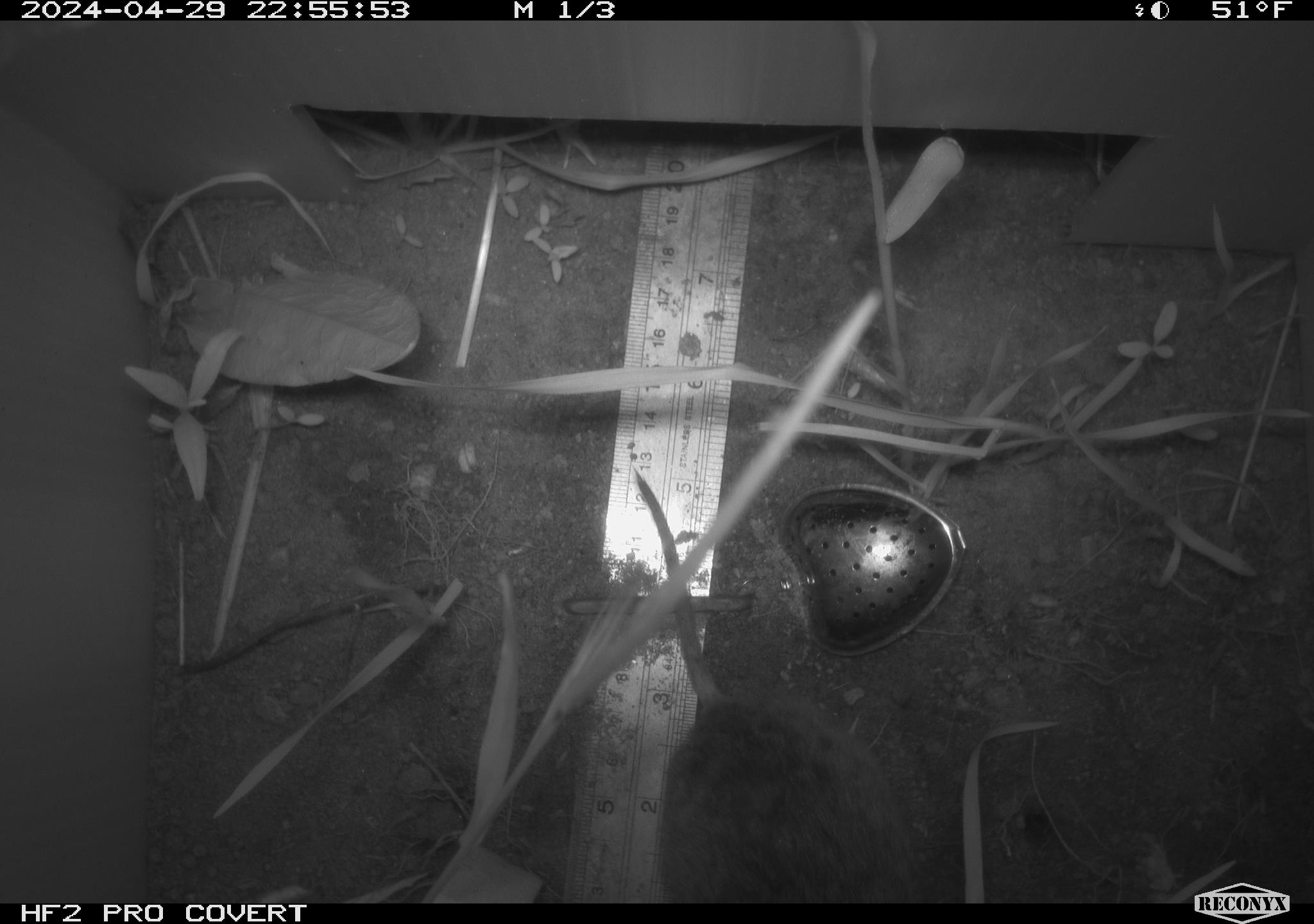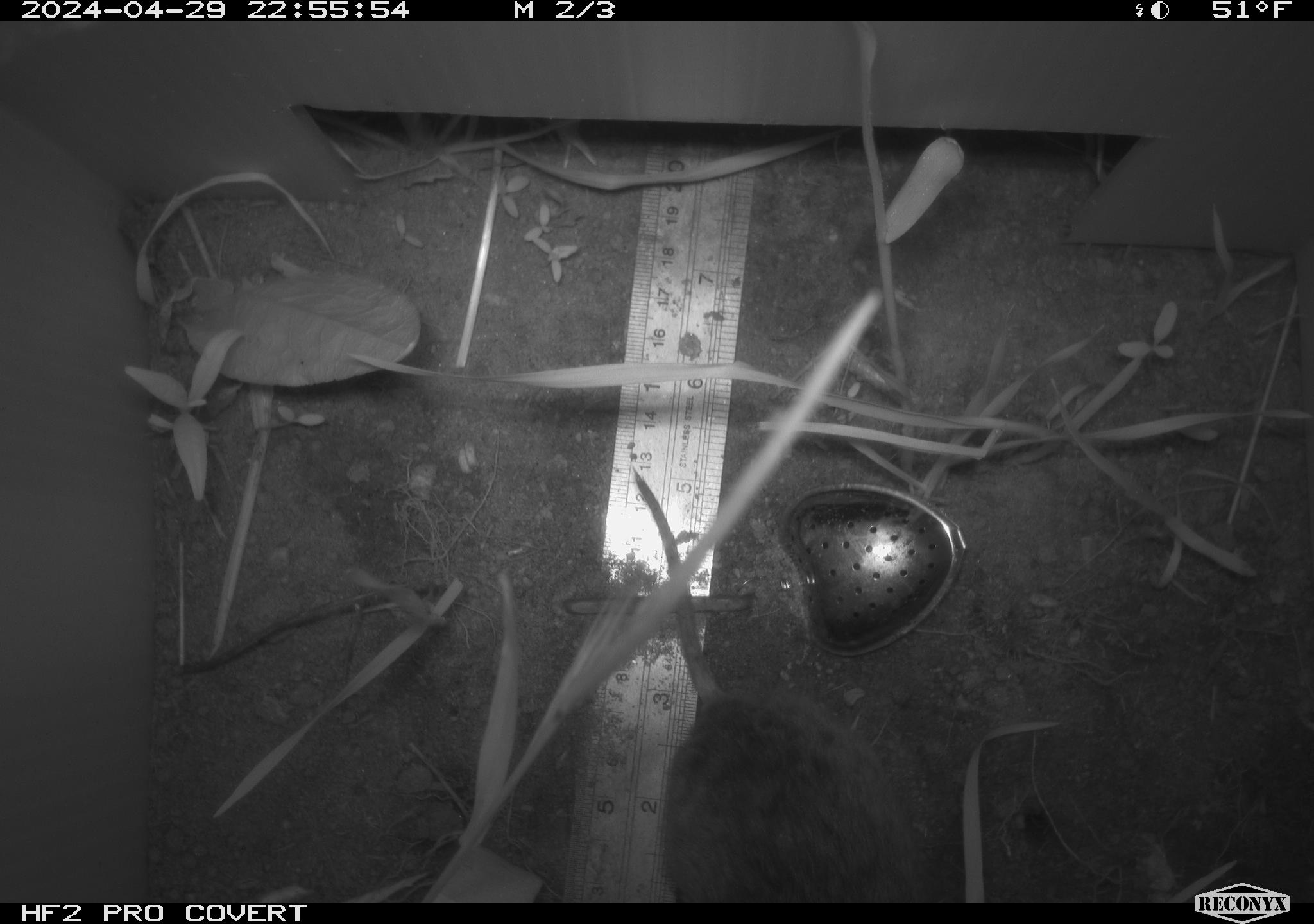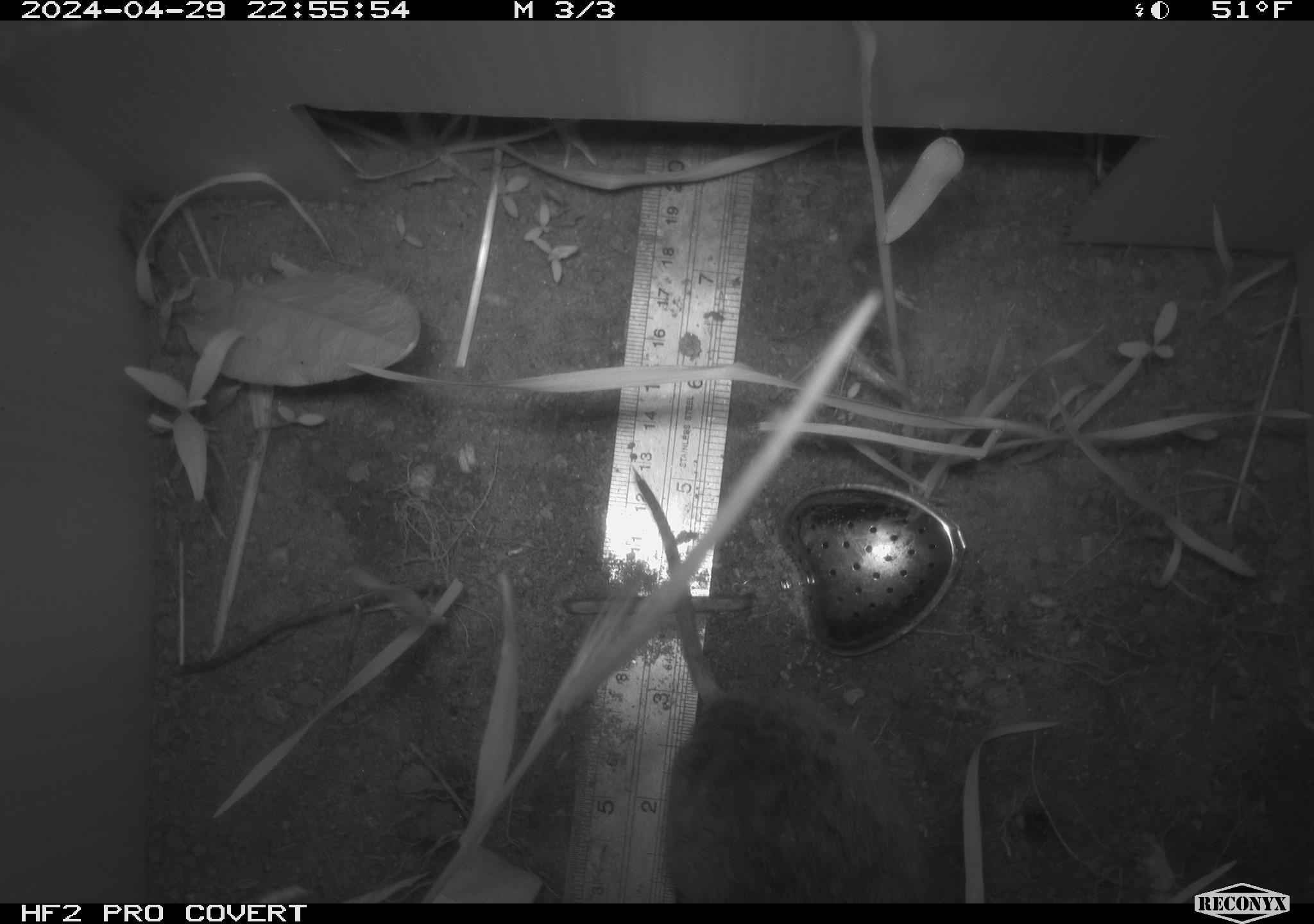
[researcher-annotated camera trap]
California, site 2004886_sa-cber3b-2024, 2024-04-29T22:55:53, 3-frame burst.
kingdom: Animalia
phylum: Chordata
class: Mammalia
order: Rodentia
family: Cricetidae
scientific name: Arvicolinae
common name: voles, lemmings, and muskrats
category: arvicolinae subfamily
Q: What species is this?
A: Arvicolinae subfamily (voles, lemmings, and muskrats) (Arvicolinae).